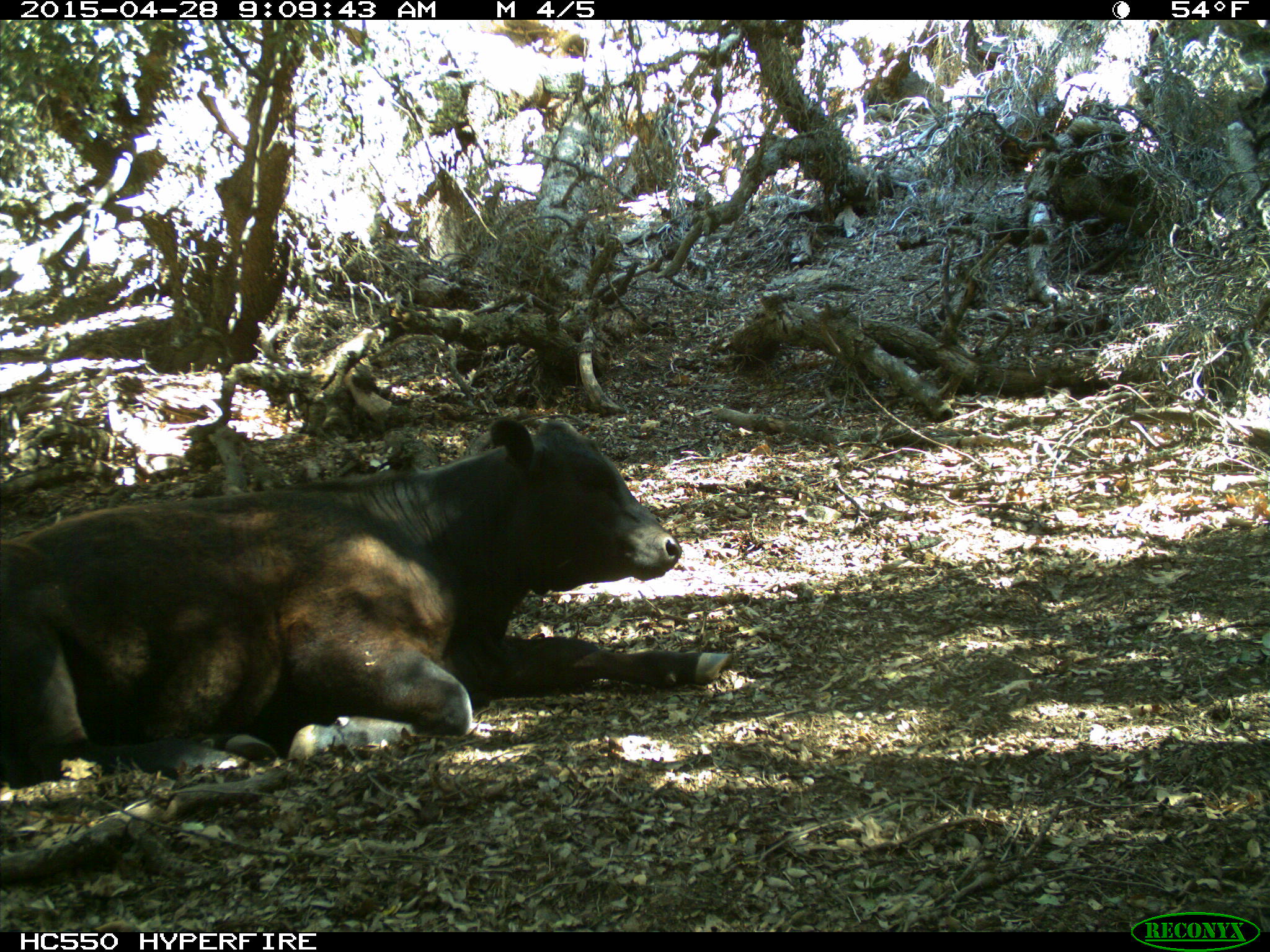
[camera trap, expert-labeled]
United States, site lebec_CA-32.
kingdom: Animalia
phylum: Chordata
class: Mammalia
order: Artiodactyla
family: Bovidae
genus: Bos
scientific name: Bos taurus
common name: domestic cow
Bos taurus (domestic cow).